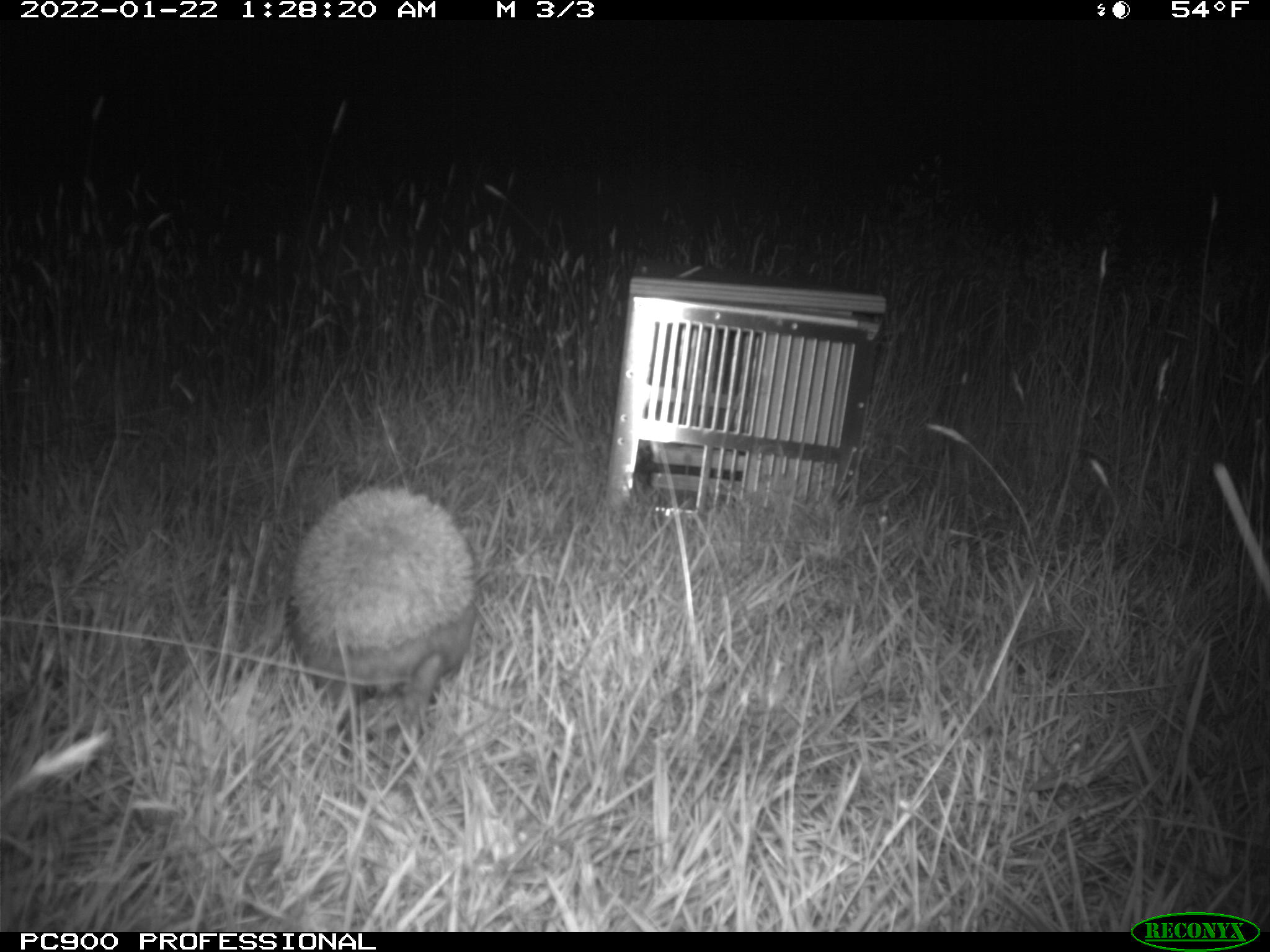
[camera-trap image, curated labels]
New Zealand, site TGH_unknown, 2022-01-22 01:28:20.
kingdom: Animalia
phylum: Chordata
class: Mammalia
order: Eulipotyphla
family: Erinaceidae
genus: Erinaceus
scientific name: Erinaceus europaeus europaeus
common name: european hedgehog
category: hedgehog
Hedgehog (european hedgehog) (Erinaceus europaeus europaeus).